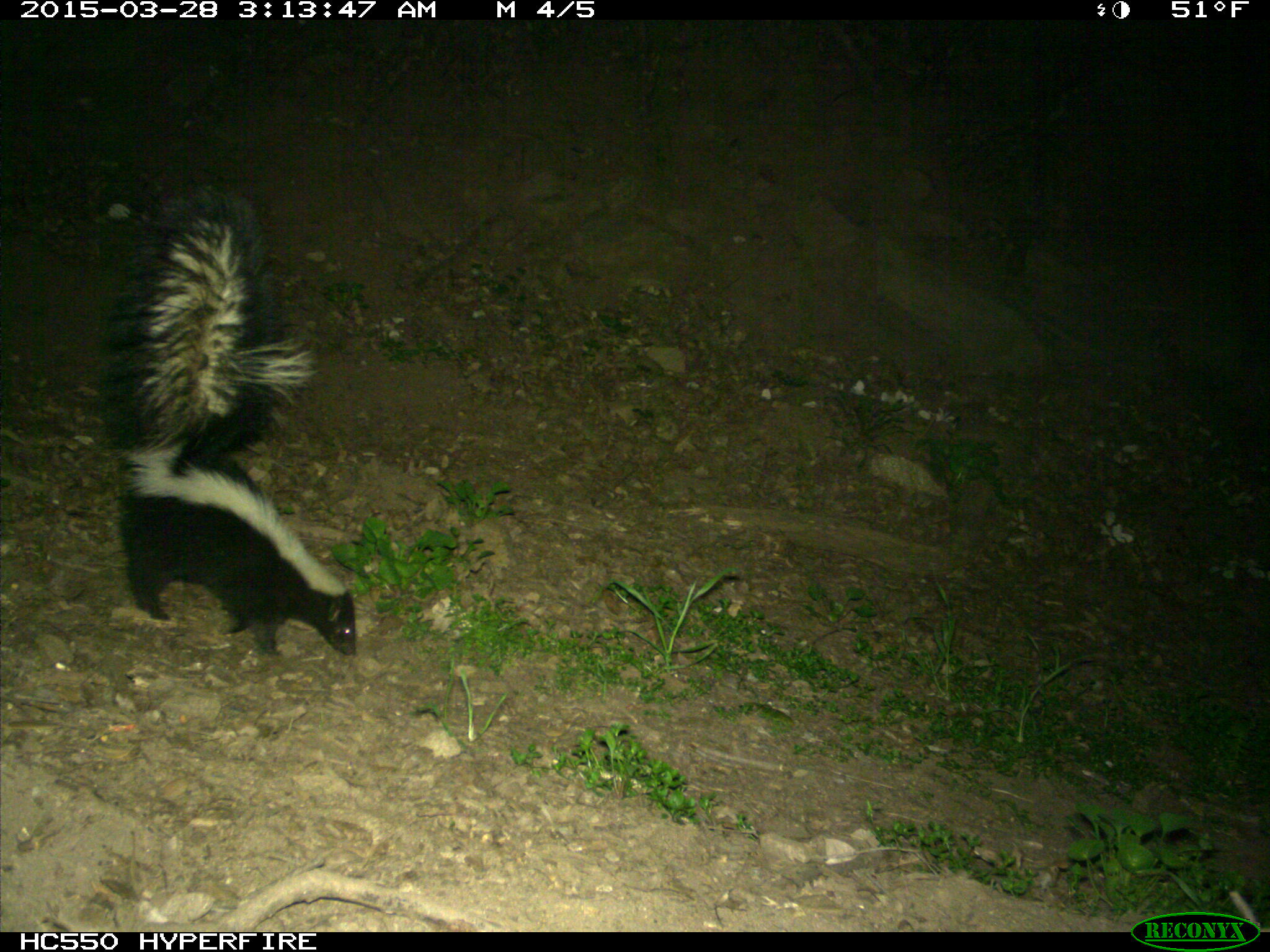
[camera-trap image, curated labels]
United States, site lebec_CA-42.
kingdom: Animalia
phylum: Chordata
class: Mammalia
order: Carnivora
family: Mephitidae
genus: Mephitis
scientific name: Mephitis mephitis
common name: striped skunk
Mephitis mephitis (striped skunk).